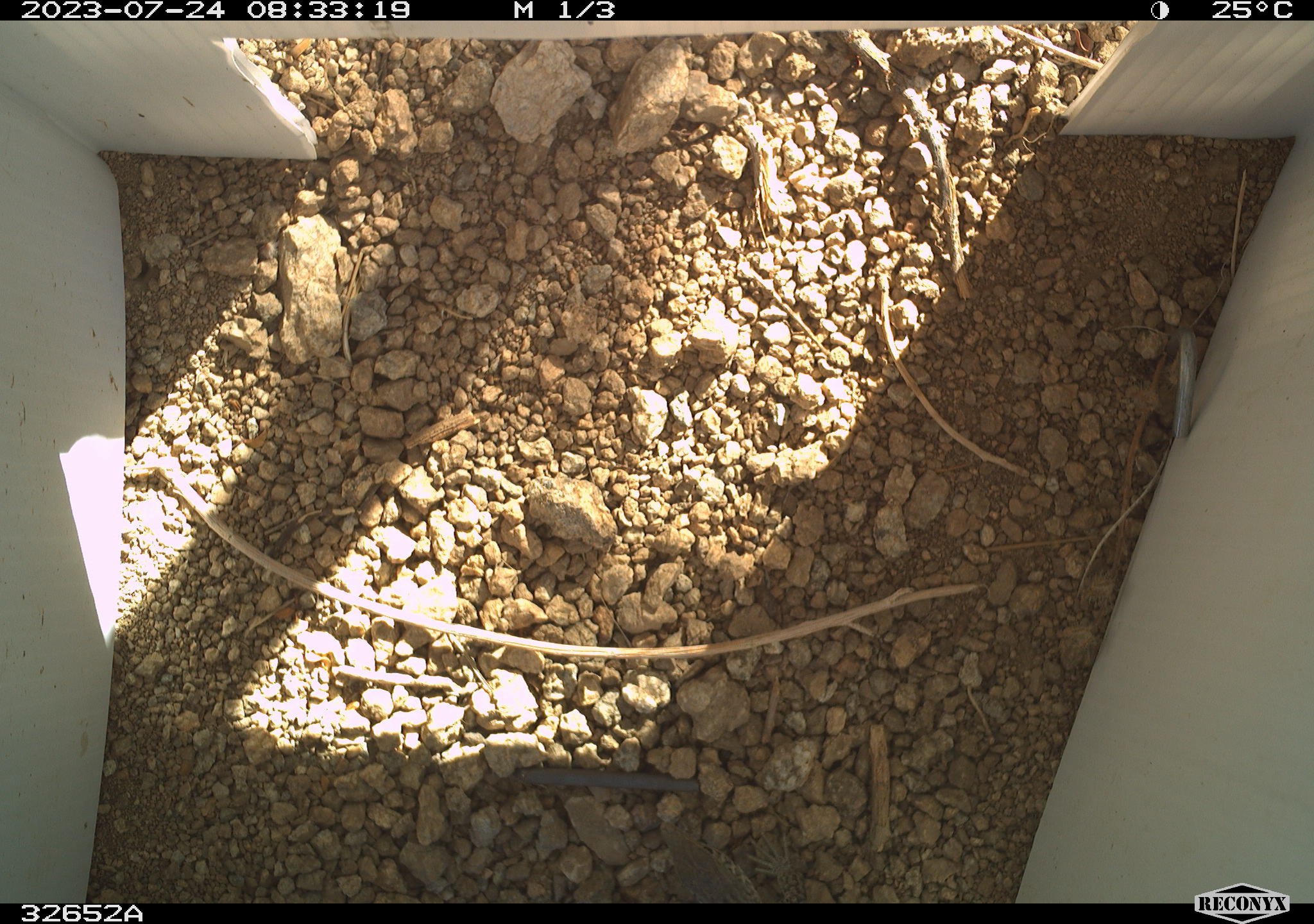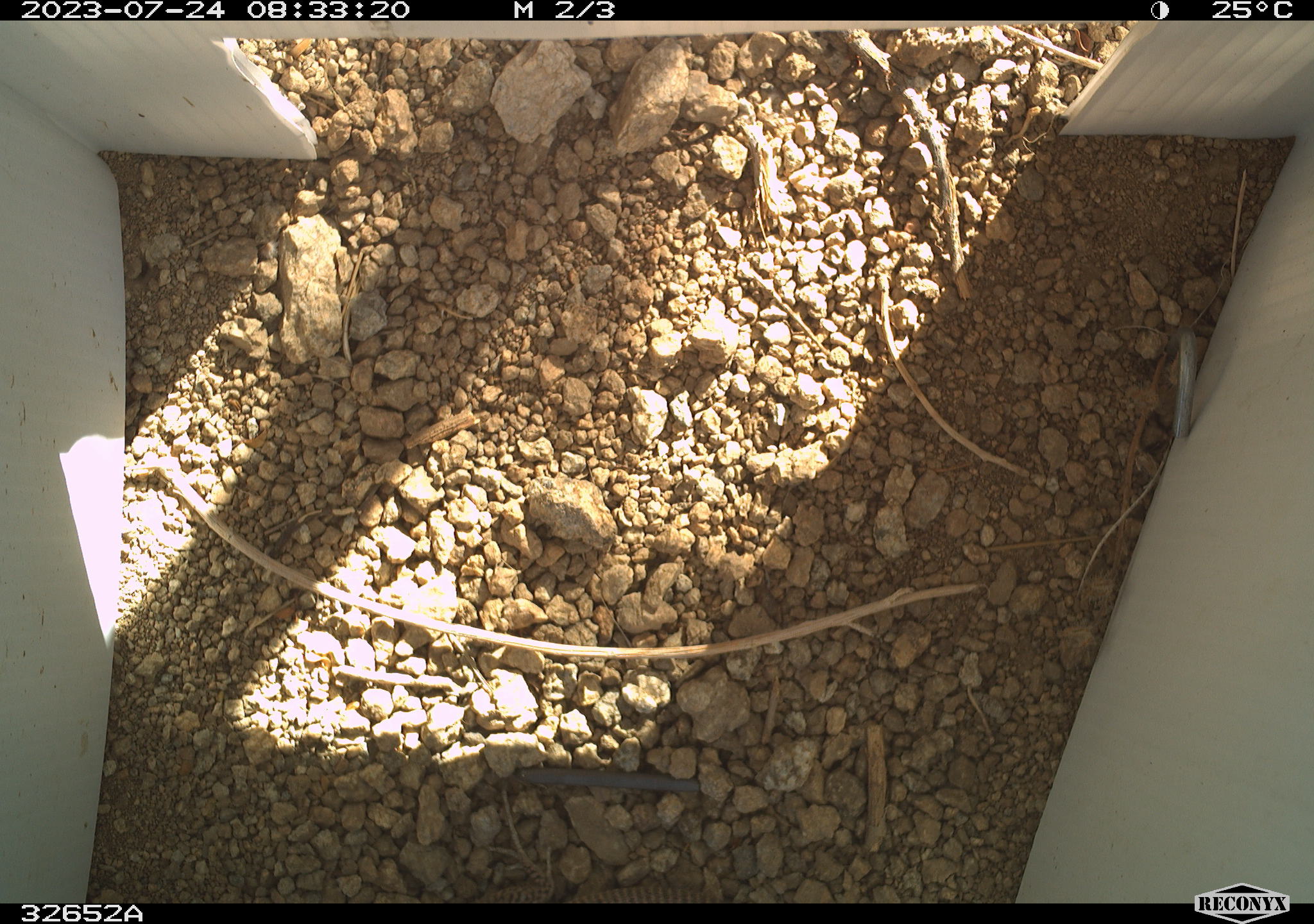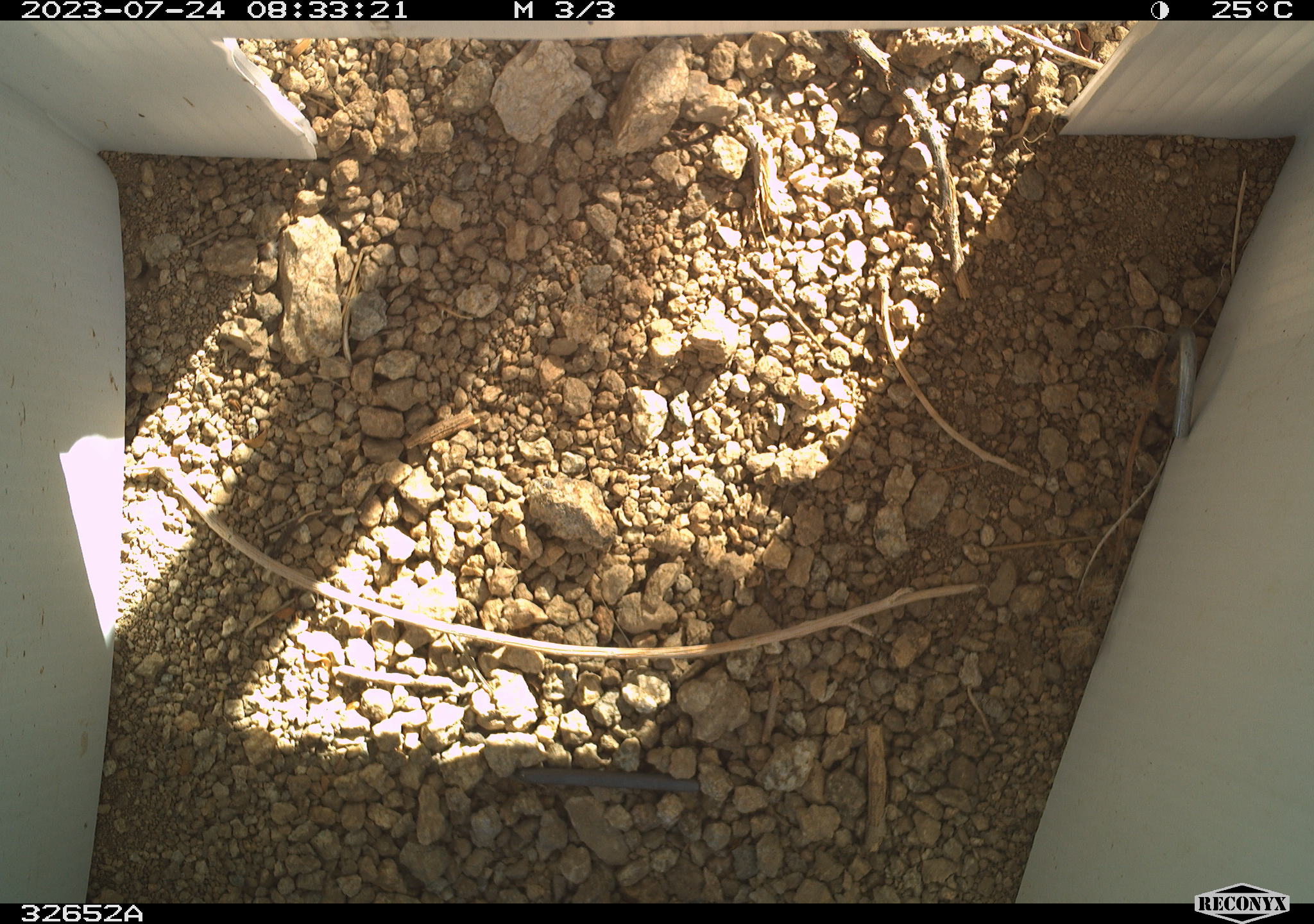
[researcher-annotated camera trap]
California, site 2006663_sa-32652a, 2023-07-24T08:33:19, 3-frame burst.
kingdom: Animalia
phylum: Chordata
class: Reptilia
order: Squamata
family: Teiidae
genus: Aspidoscelis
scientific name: Aspidoscelis tigris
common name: western whiptail